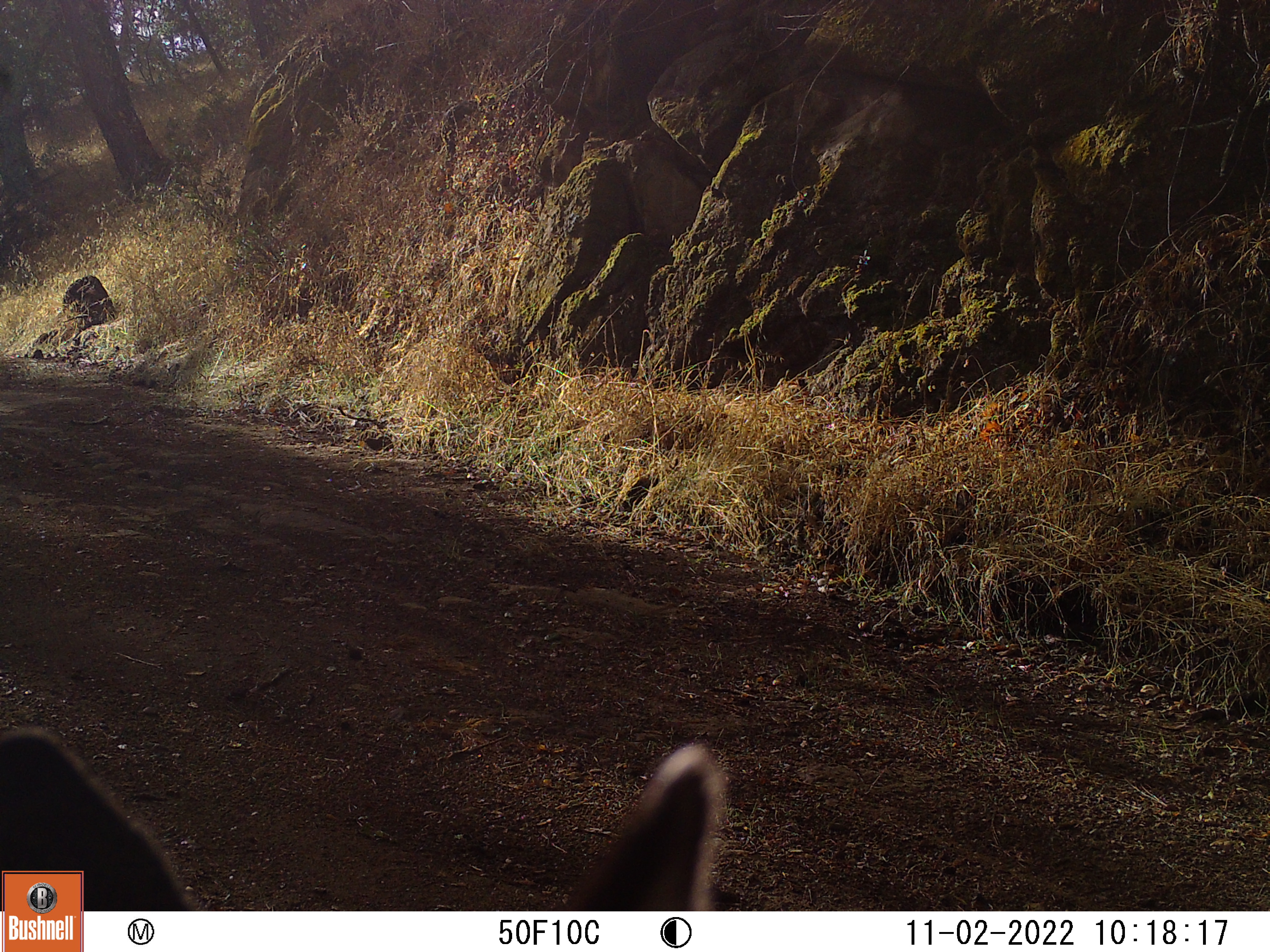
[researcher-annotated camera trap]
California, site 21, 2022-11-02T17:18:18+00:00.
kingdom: Animalia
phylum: Chordata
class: Mammalia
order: Artiodactyla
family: Cervidae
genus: Odocoileus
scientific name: Odocoileus hemionus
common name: mule deer